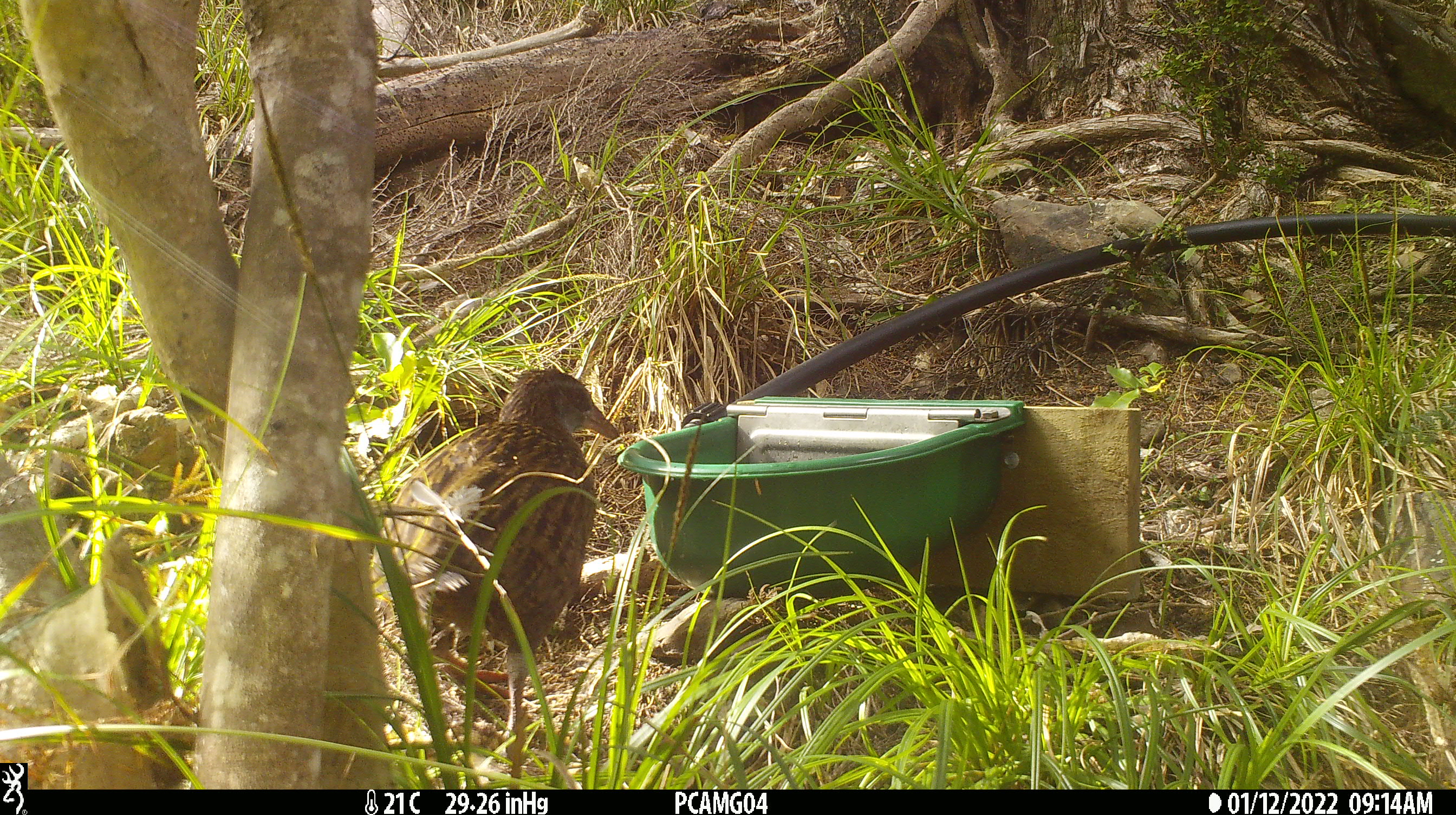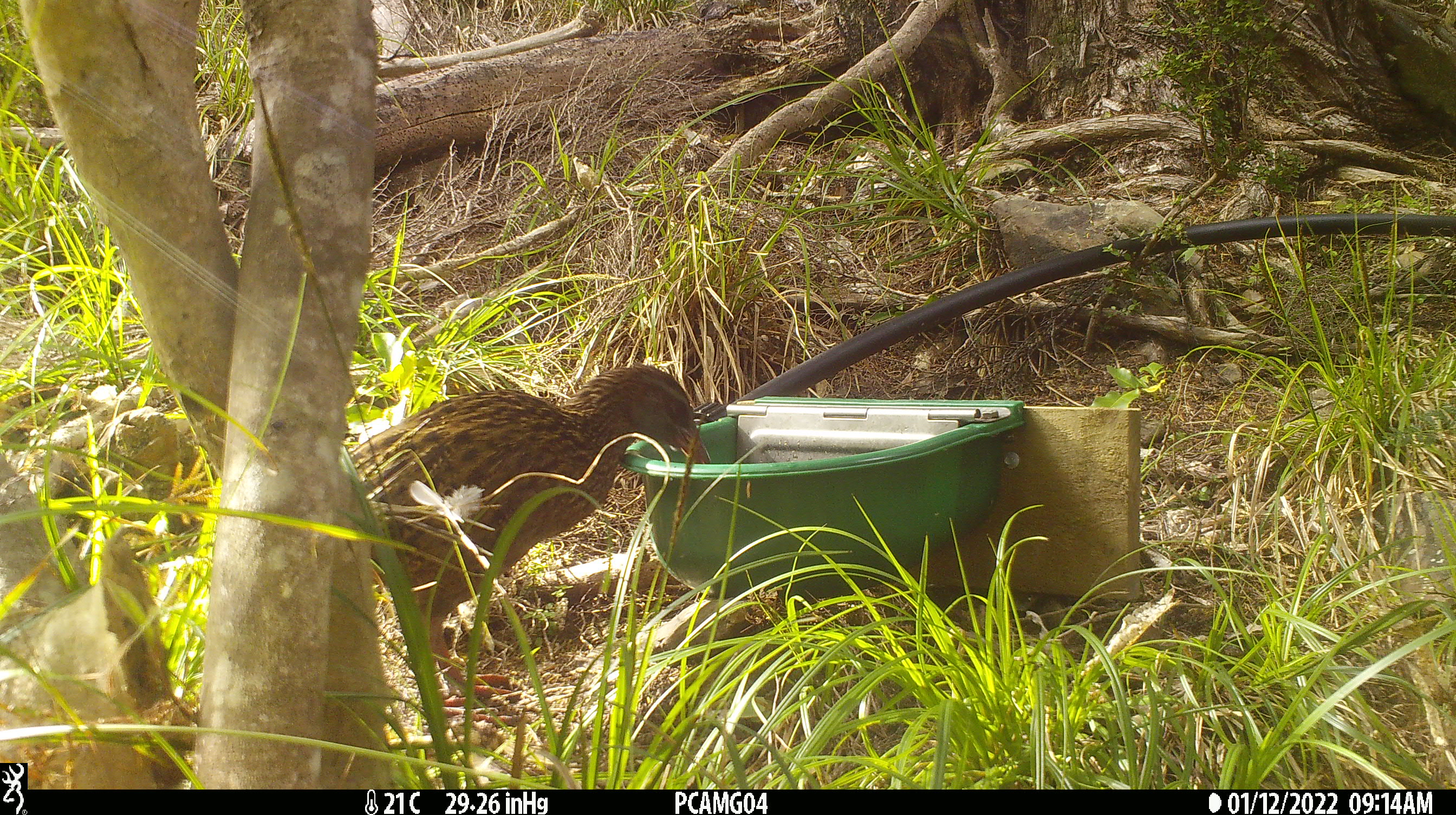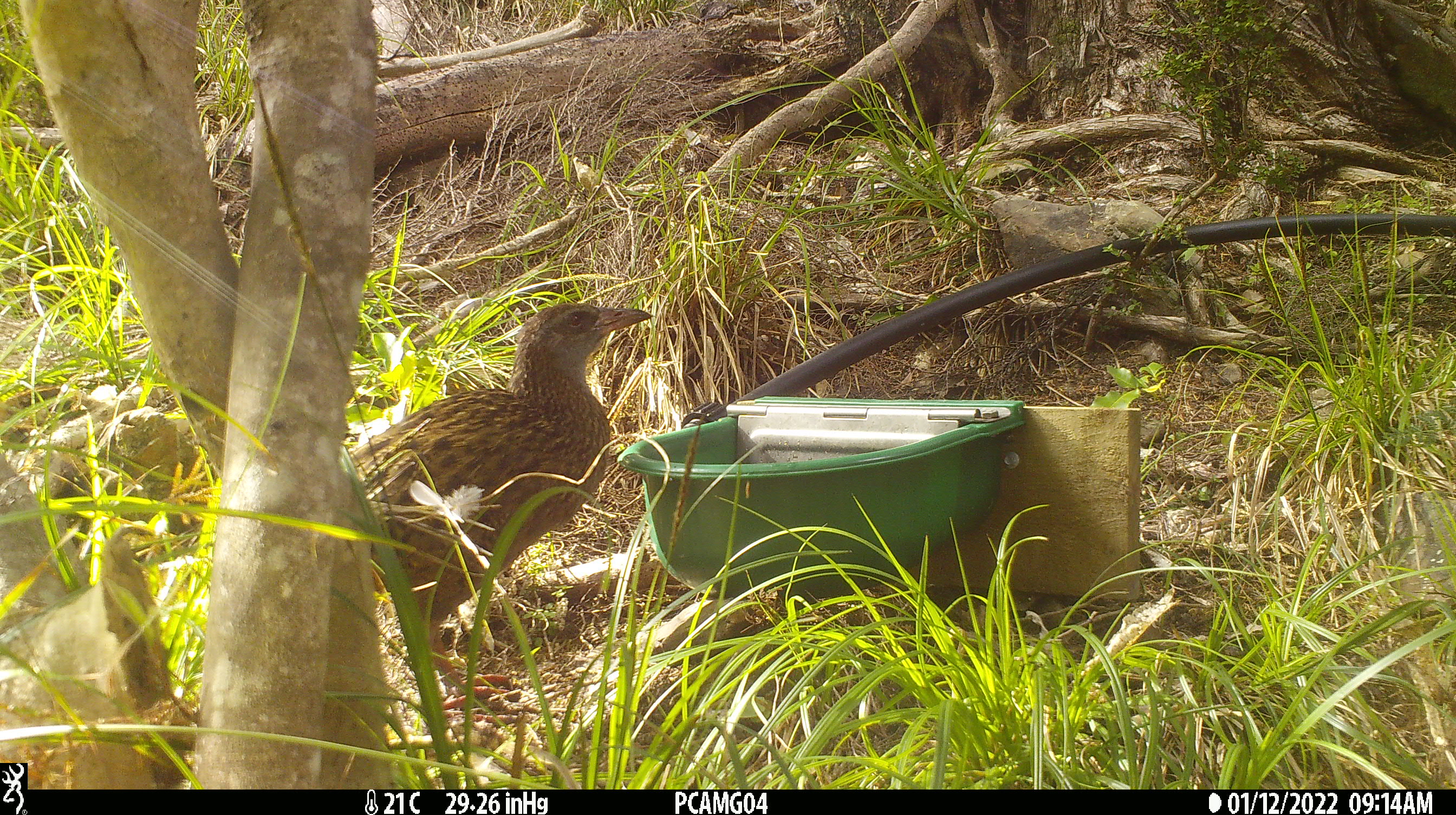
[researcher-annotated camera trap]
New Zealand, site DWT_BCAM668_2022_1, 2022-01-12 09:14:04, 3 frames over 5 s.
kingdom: Animalia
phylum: Chordata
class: Aves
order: Gruiformes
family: Rallidae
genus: Gallirallus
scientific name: Gallirallus australis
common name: weka